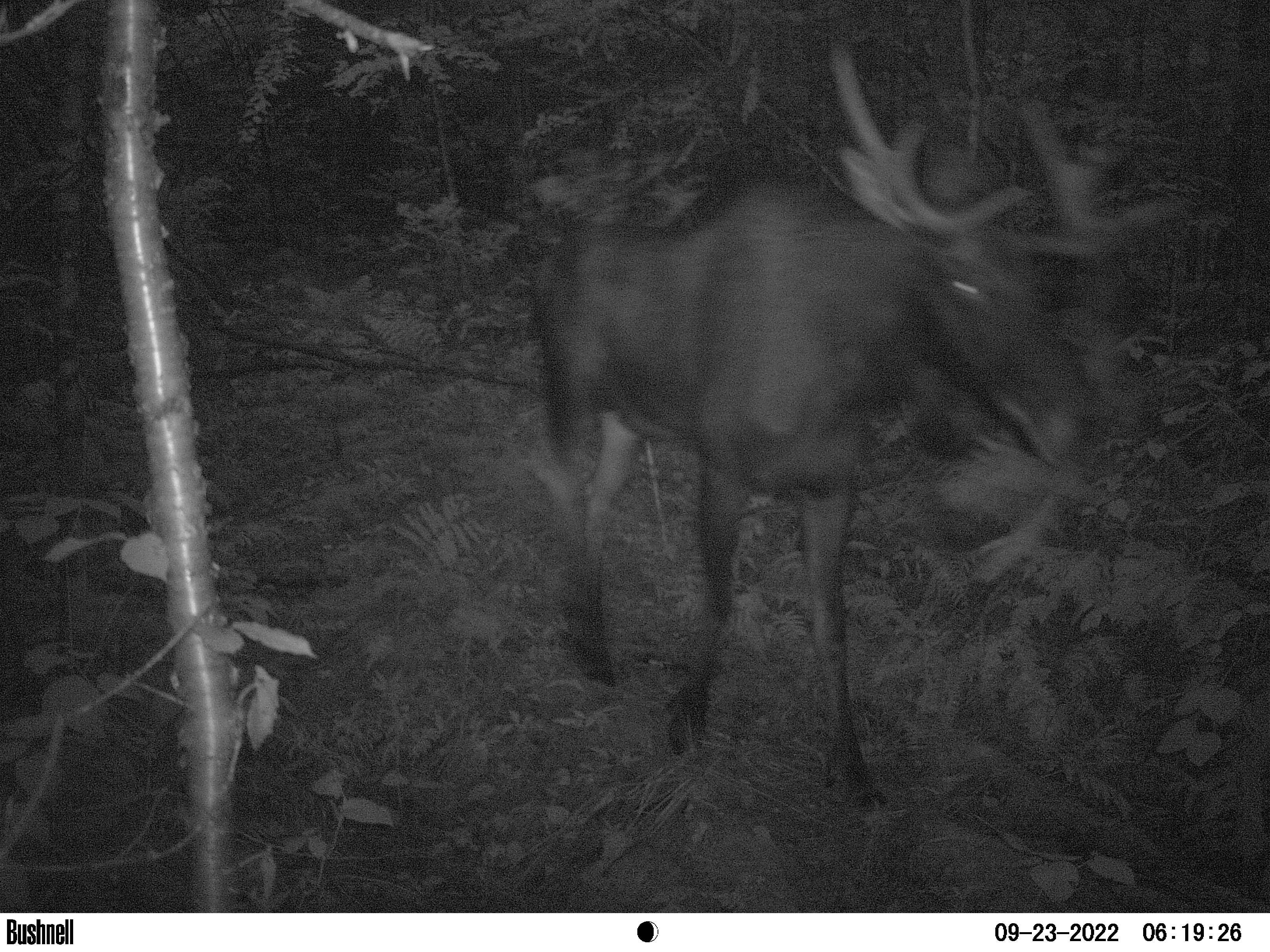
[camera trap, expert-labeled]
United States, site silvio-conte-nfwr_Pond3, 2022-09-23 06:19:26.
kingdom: Animalia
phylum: Chordata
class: Mammalia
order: Artiodactyla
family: Cervidae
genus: Alces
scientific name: Alces alces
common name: moose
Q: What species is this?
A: Moose (Alces alces).